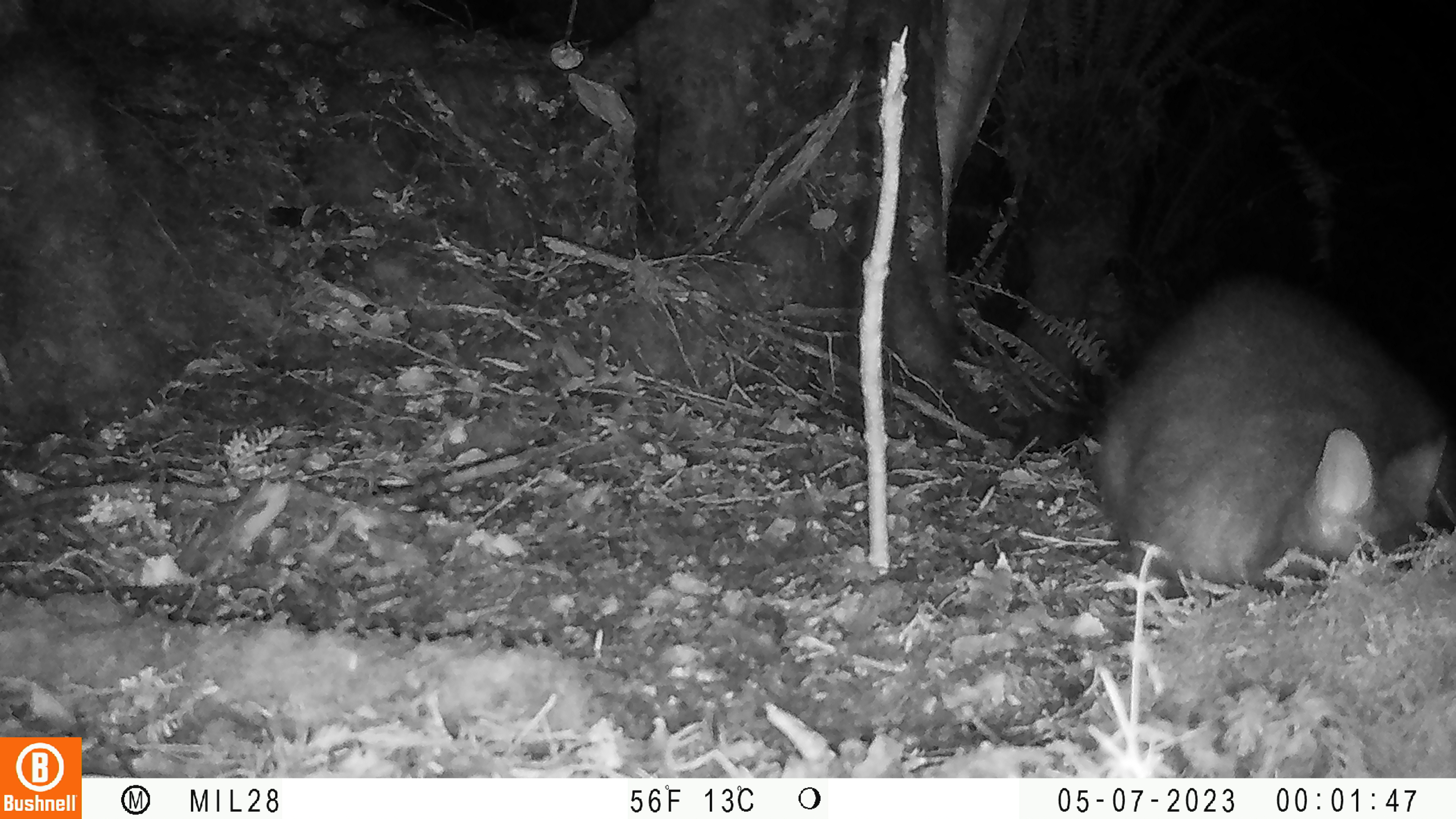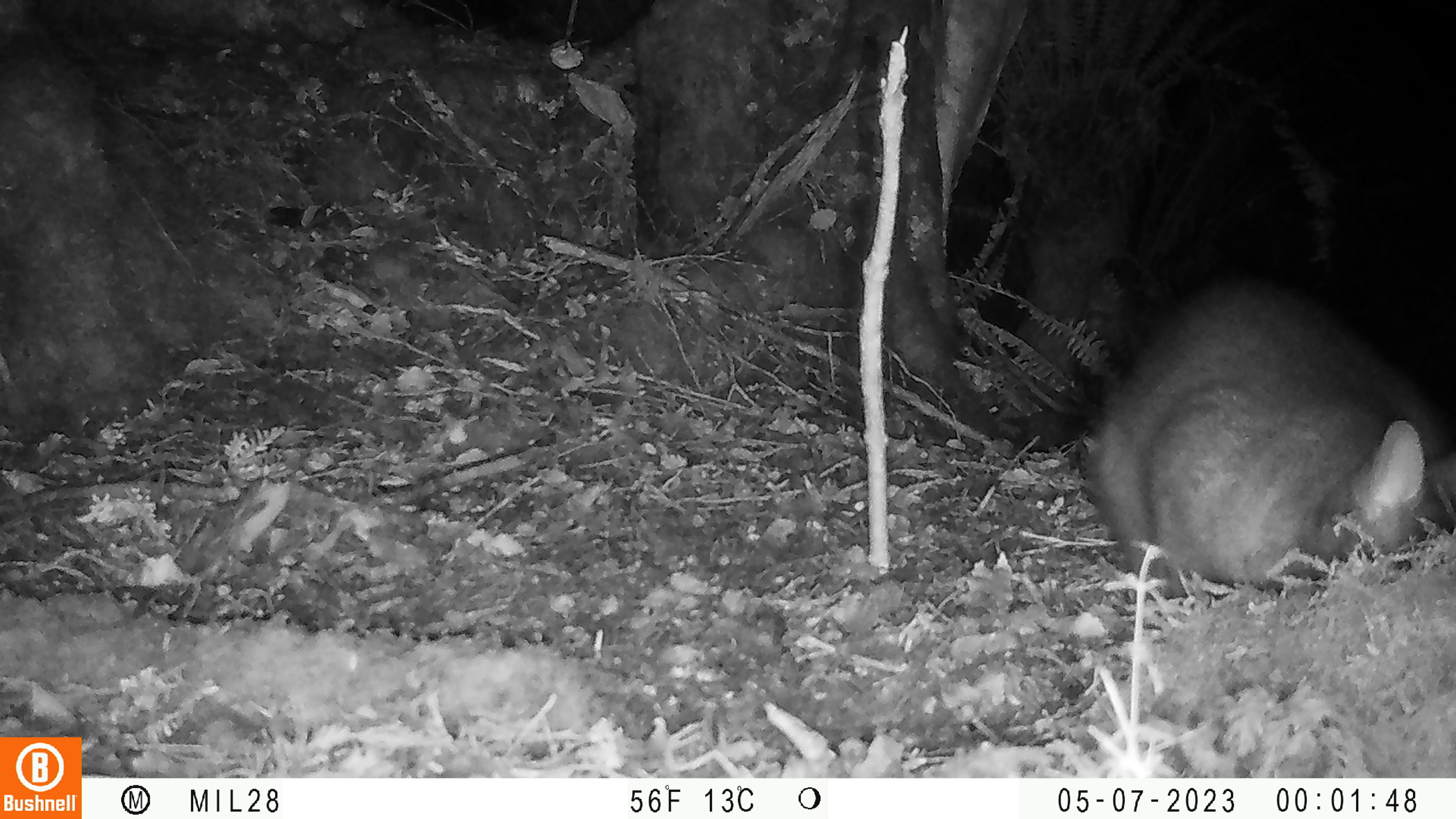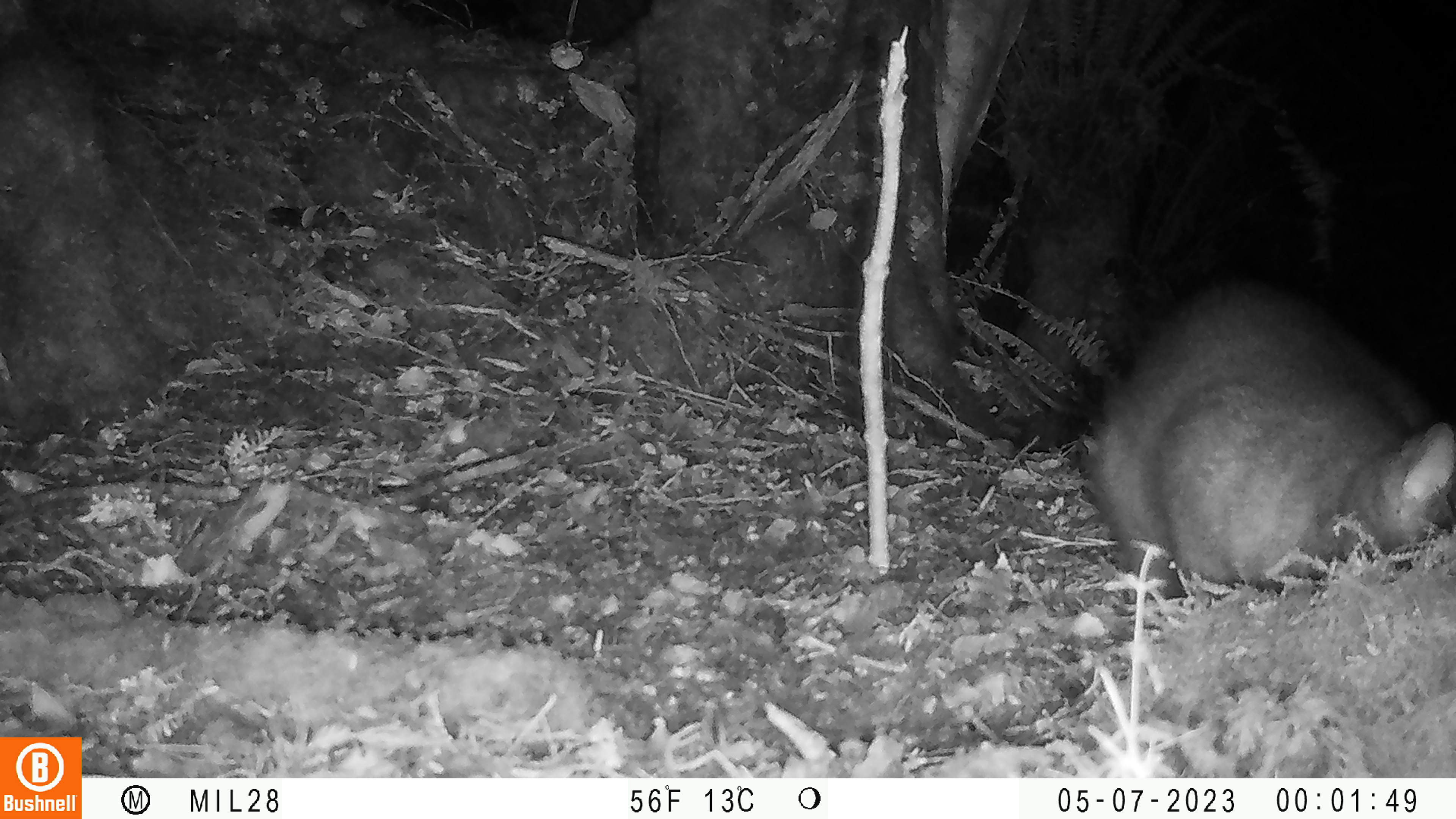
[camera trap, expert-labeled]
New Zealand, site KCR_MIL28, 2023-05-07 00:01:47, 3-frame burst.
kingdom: Animalia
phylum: Chordata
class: Mammalia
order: Diprotodontia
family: Phalangeridae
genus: Trichosurus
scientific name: Trichosurus vulpecula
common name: common brushtail possum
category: possum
Possum (common brushtail possum) (Trichosurus vulpecula).